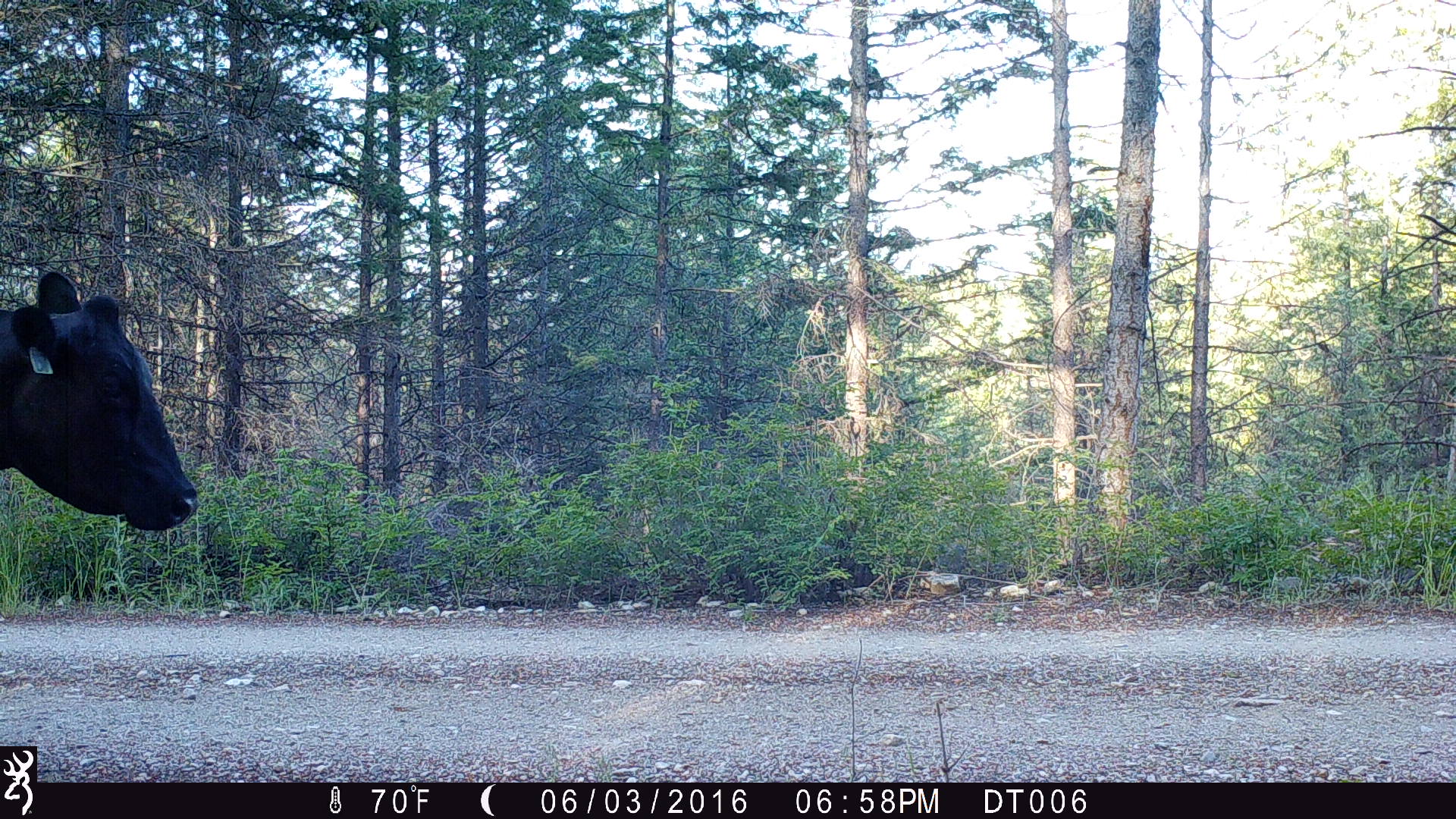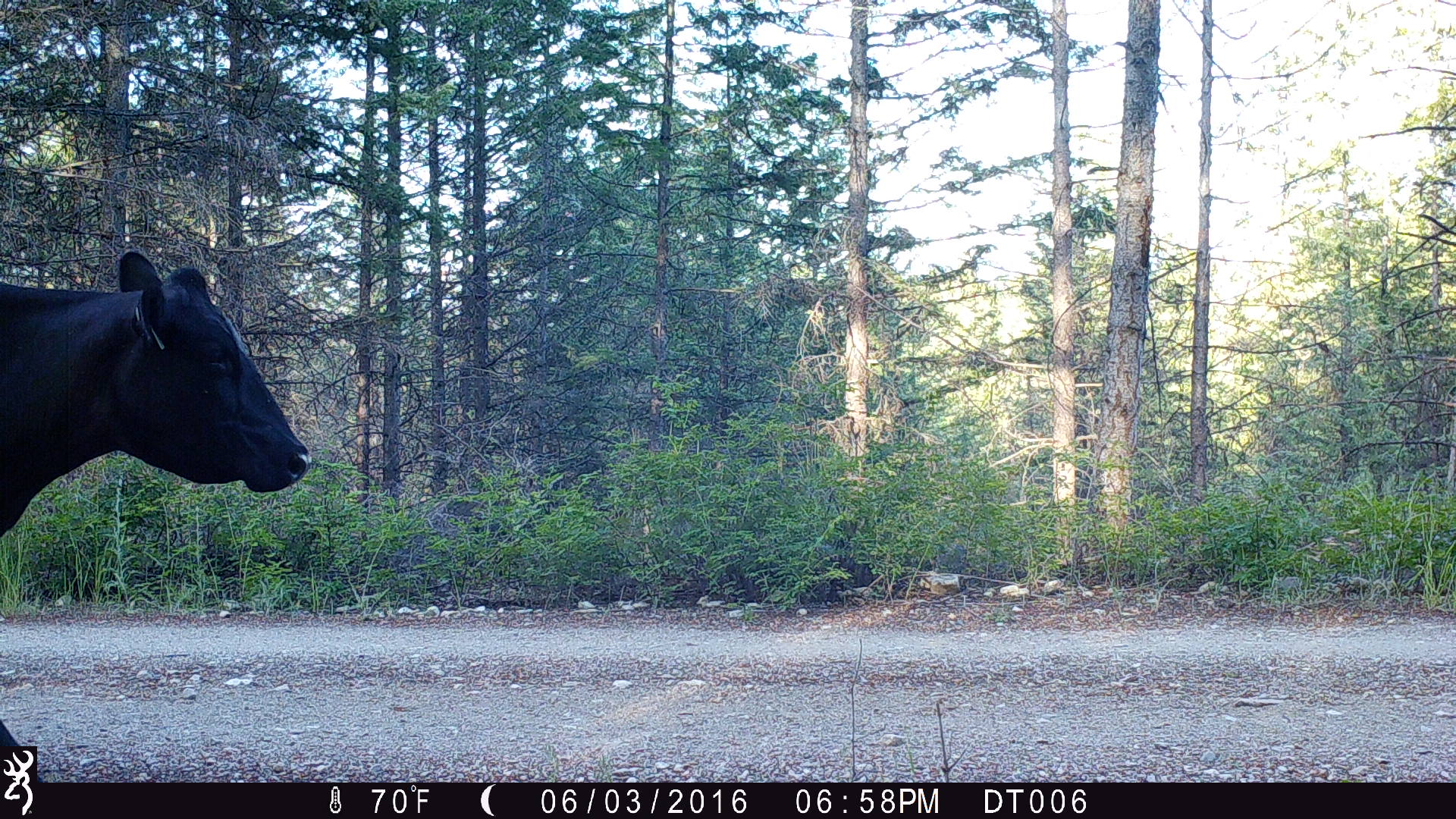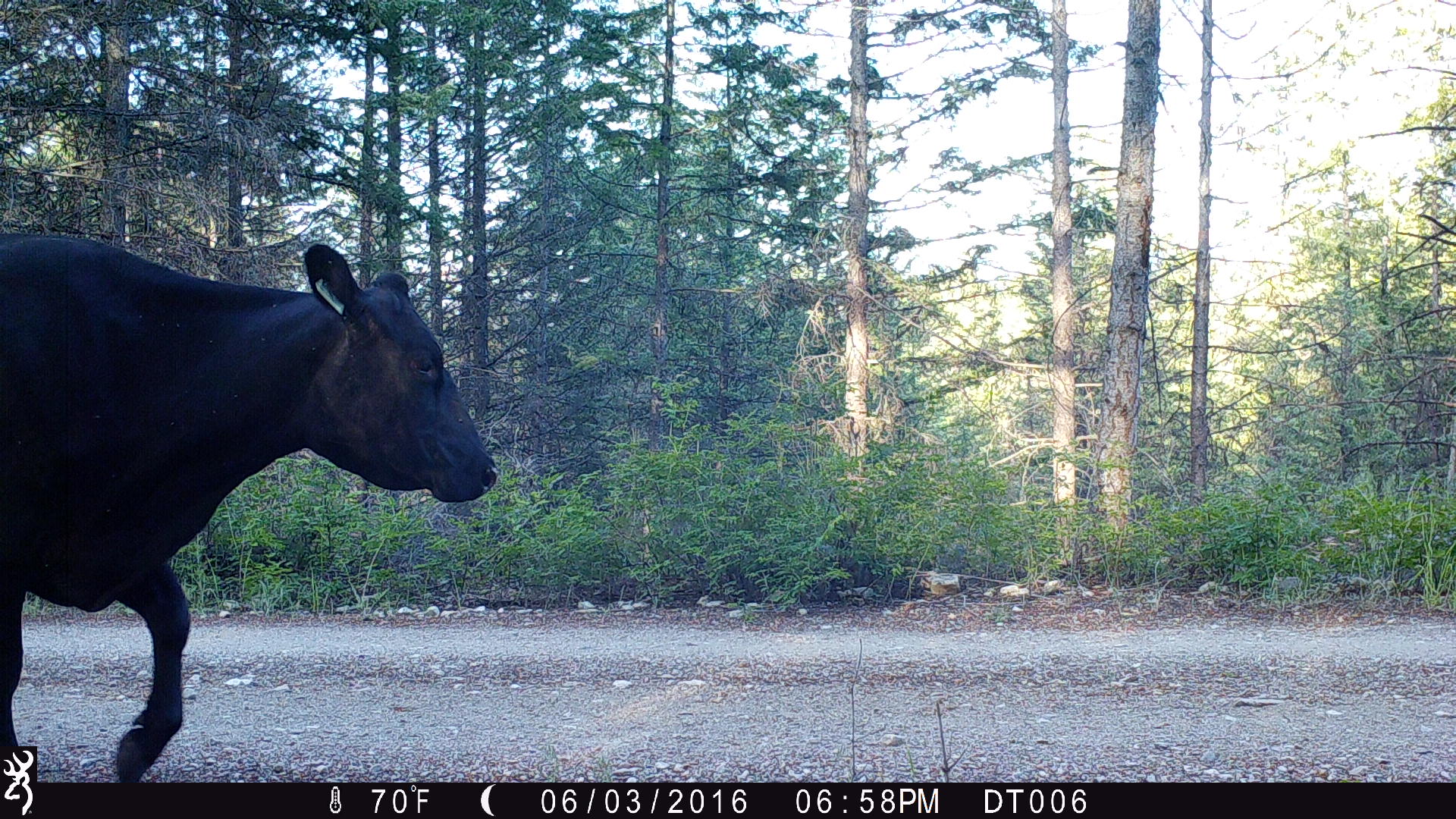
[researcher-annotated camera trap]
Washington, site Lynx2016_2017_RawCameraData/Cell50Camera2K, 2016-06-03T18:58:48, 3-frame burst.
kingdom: Animalia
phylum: Chordata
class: Mammalia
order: Artiodactyla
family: Bovidae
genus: Bos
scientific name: Bos taurus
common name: domestic cattle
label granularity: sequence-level